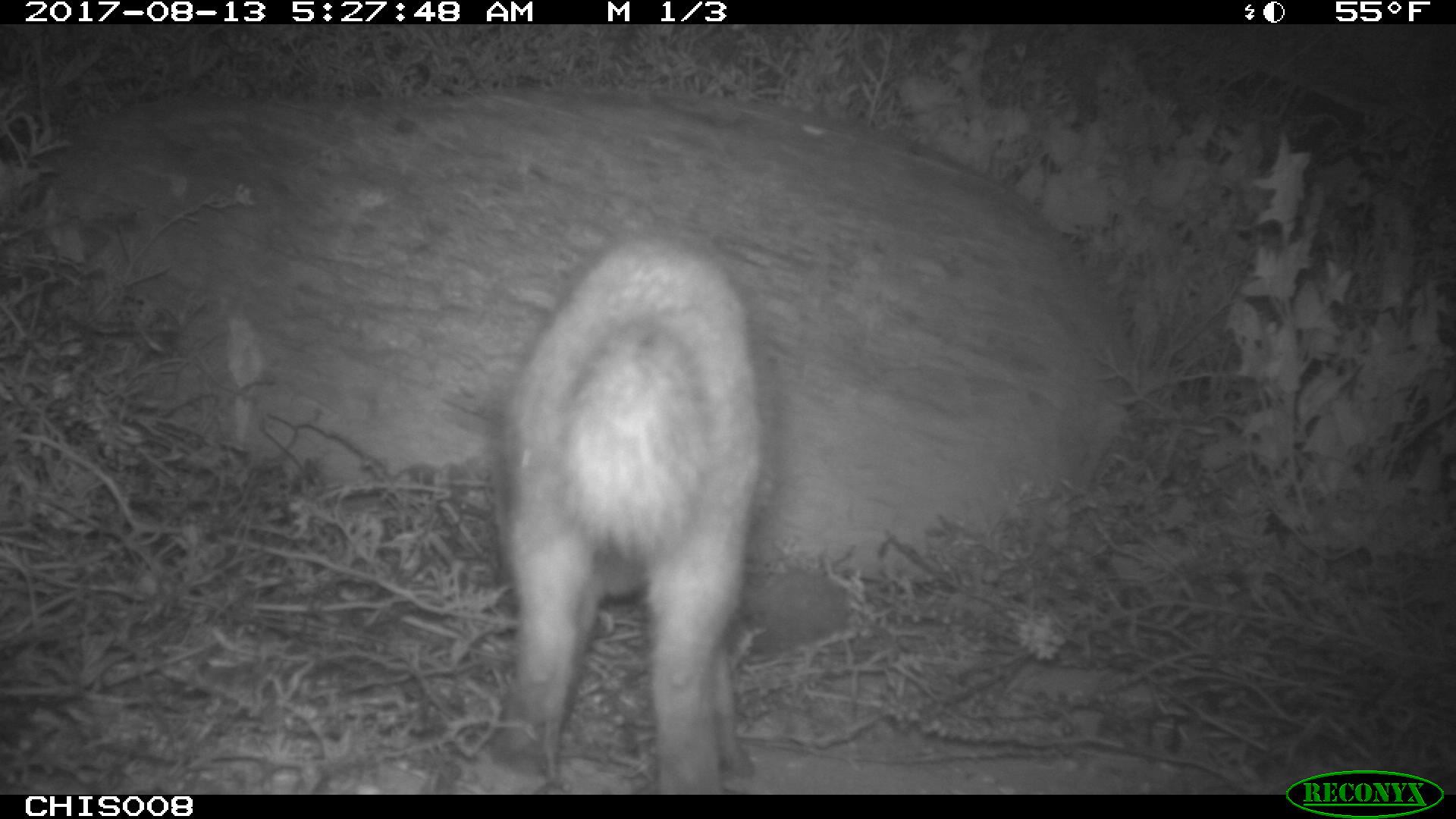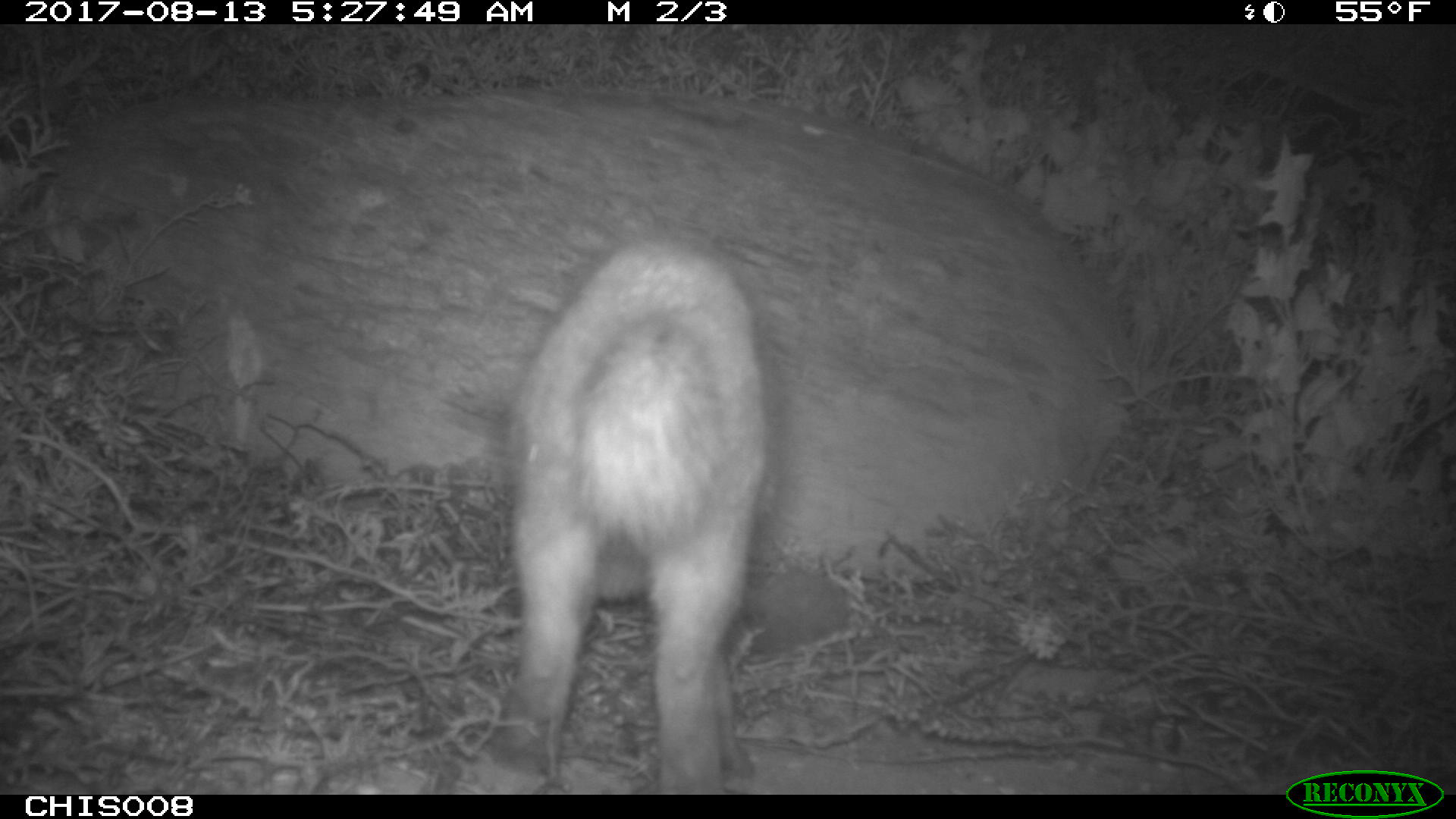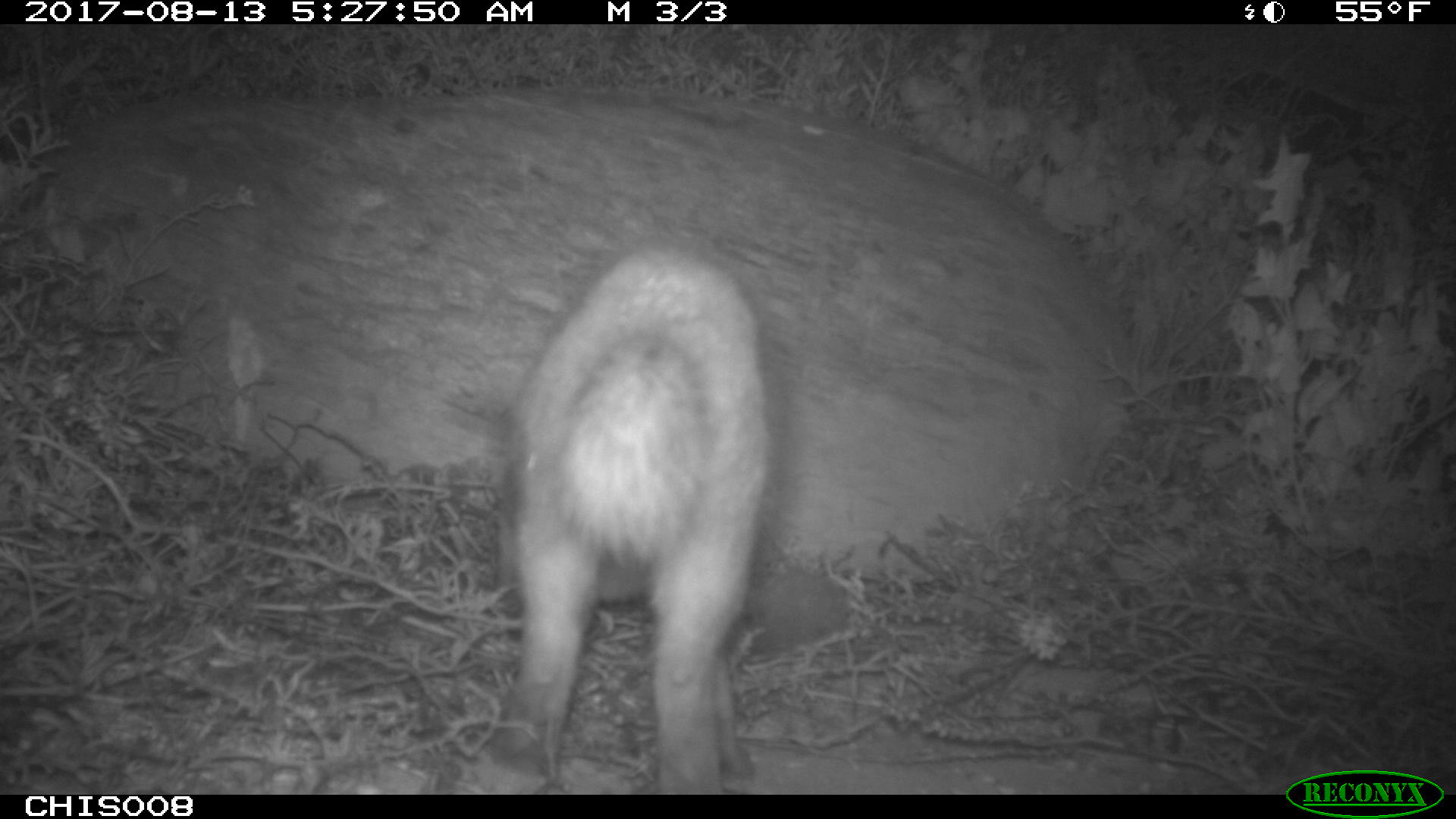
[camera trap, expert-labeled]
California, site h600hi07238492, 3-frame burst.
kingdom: Animalia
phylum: Chordata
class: Mammalia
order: Carnivora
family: Canidae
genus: Urocyon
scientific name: Urocyon littoralis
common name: island fox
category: fox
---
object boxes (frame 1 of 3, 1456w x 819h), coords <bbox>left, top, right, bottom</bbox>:
fox: <bbox>485, 231, 777, 794</bbox>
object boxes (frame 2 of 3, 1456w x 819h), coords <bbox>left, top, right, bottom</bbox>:
fox: <bbox>505, 234, 770, 792</bbox>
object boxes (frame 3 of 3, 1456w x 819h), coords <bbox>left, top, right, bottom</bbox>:
fox: <bbox>487, 237, 780, 795</bbox>